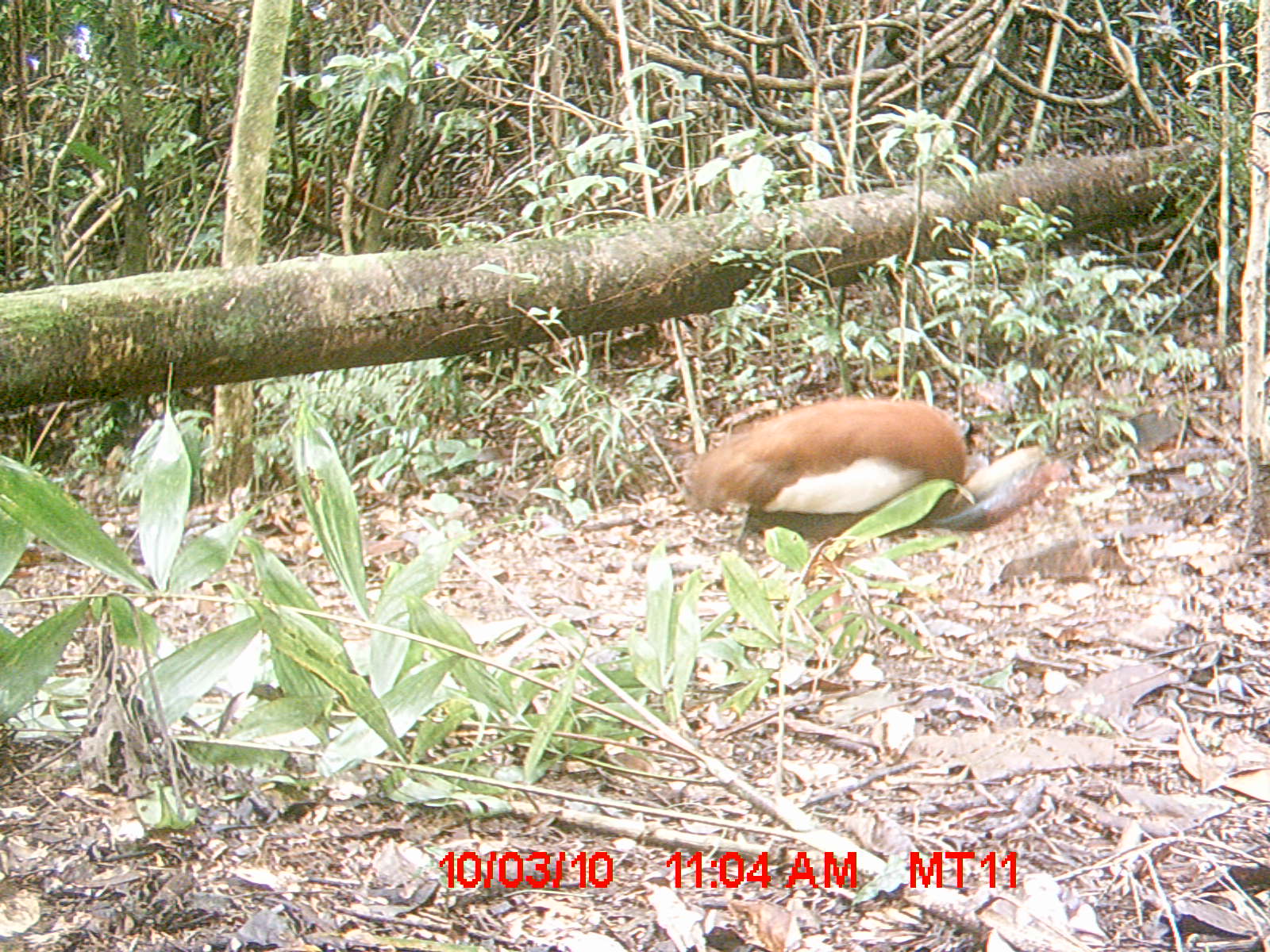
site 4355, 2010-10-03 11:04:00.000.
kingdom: Animalia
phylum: Chordata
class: Aves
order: Pelecaniformes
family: Threskiornithidae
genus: Lophotibis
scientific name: Lophotibis cristata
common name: madagascar ibis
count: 1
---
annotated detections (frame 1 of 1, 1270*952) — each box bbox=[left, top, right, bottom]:
lophotibis cristata: bbox=[681, 397, 1052, 631]